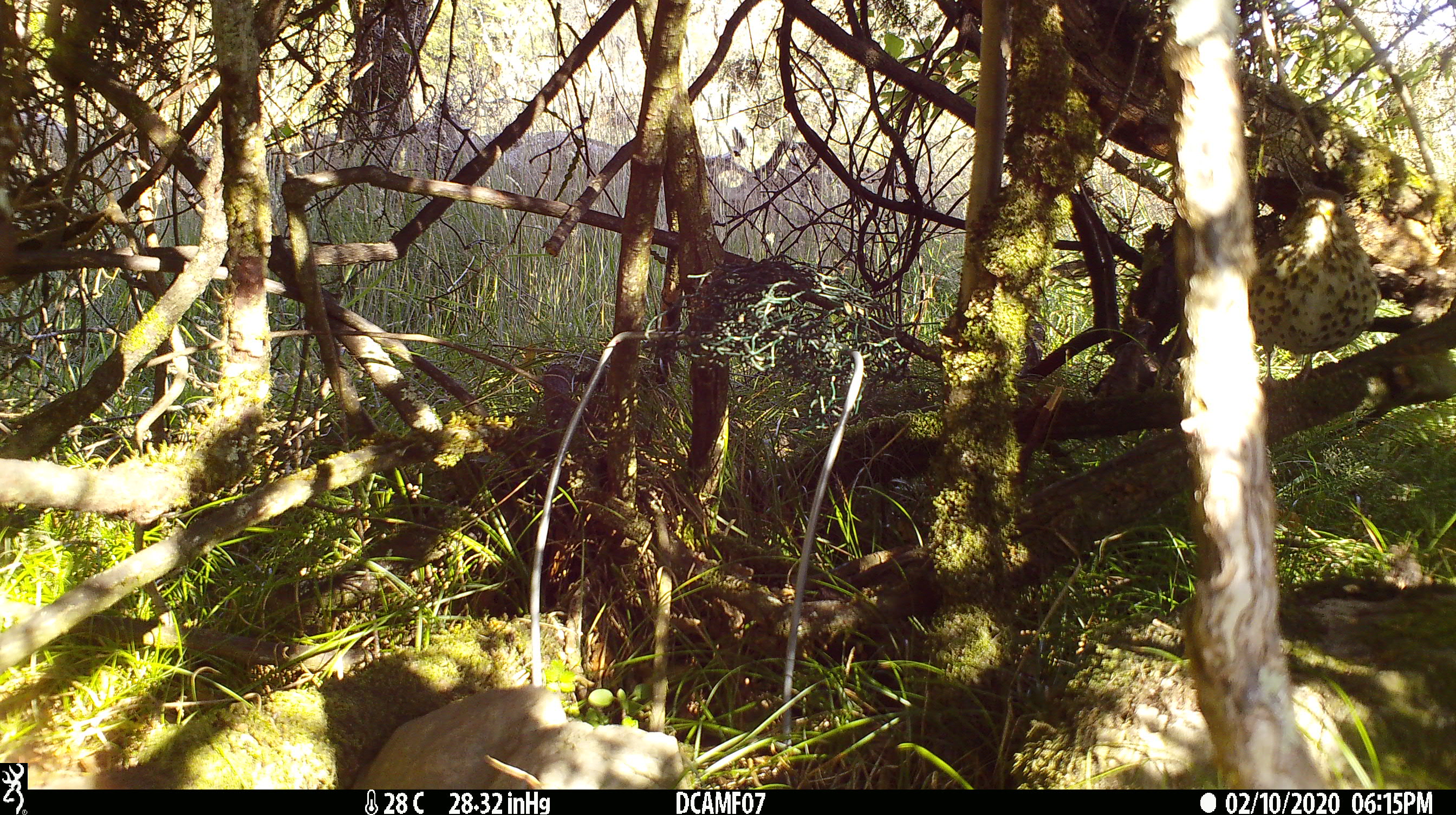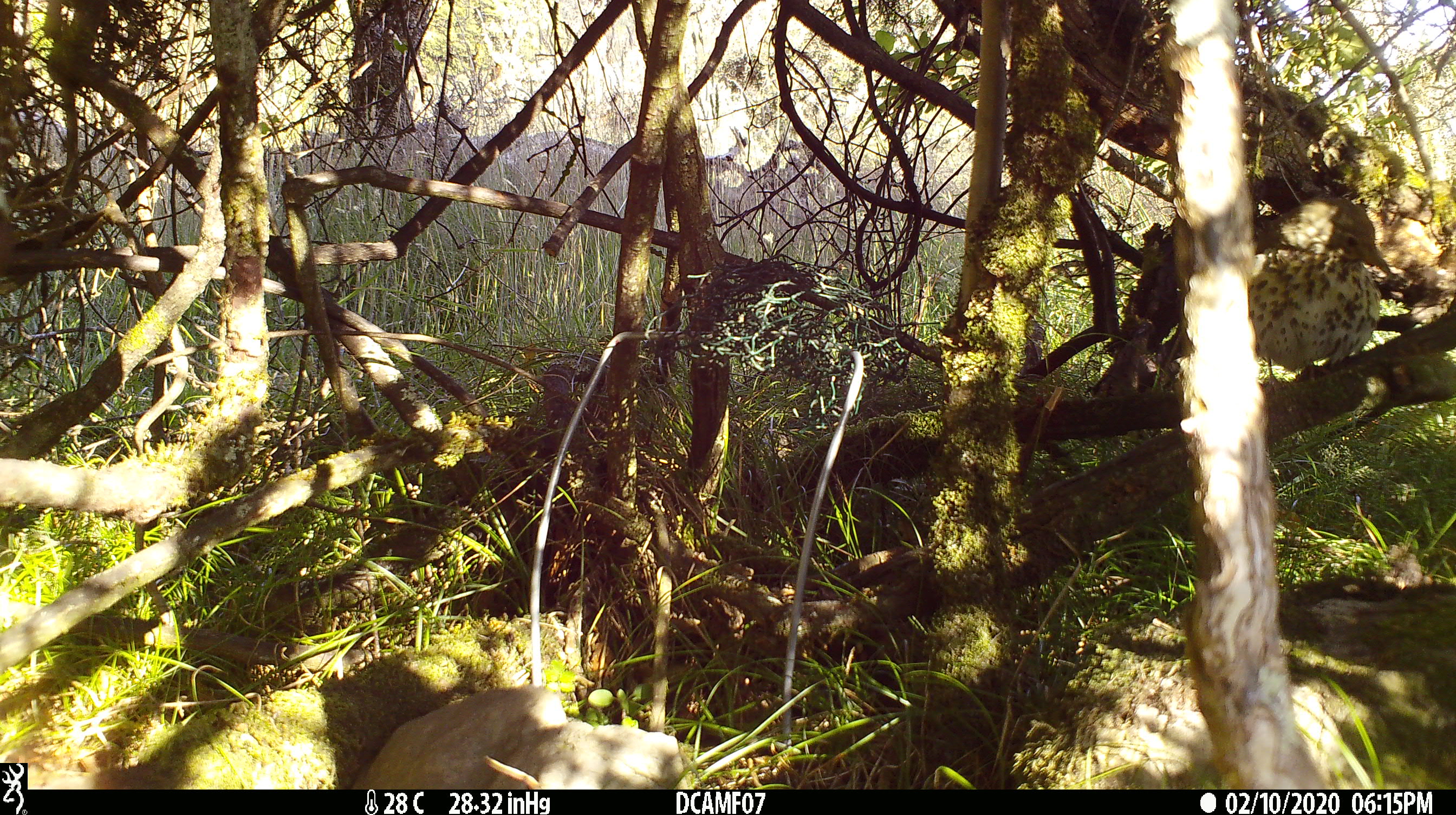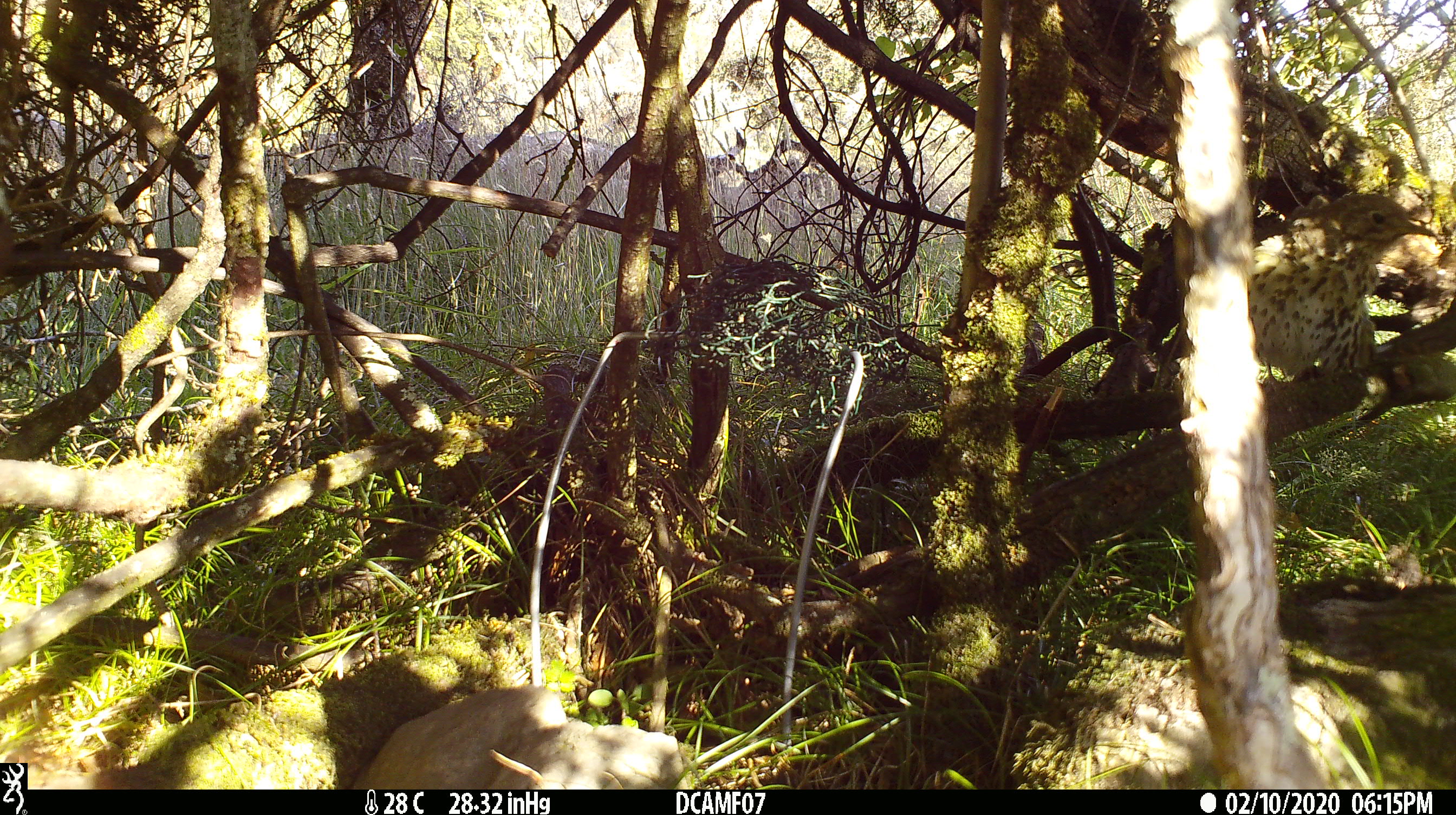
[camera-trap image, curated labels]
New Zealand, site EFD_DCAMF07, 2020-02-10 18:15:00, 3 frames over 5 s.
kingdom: Animalia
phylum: Chordata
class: Aves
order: Passeriformes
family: Turdidae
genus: Turdus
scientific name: Turdus philomelos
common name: song thrush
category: thrush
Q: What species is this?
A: Thrush (song thrush) (Turdus philomelos).